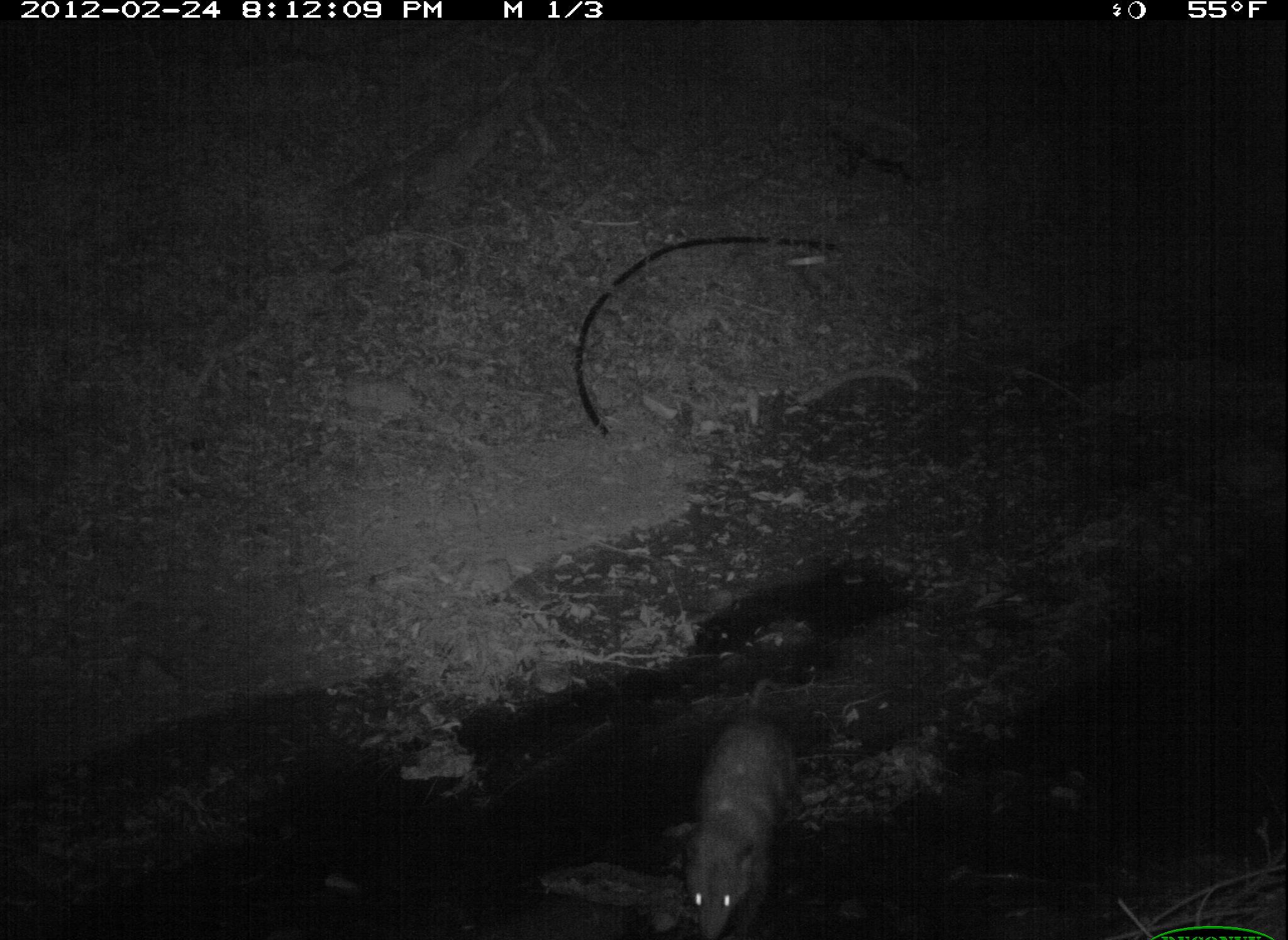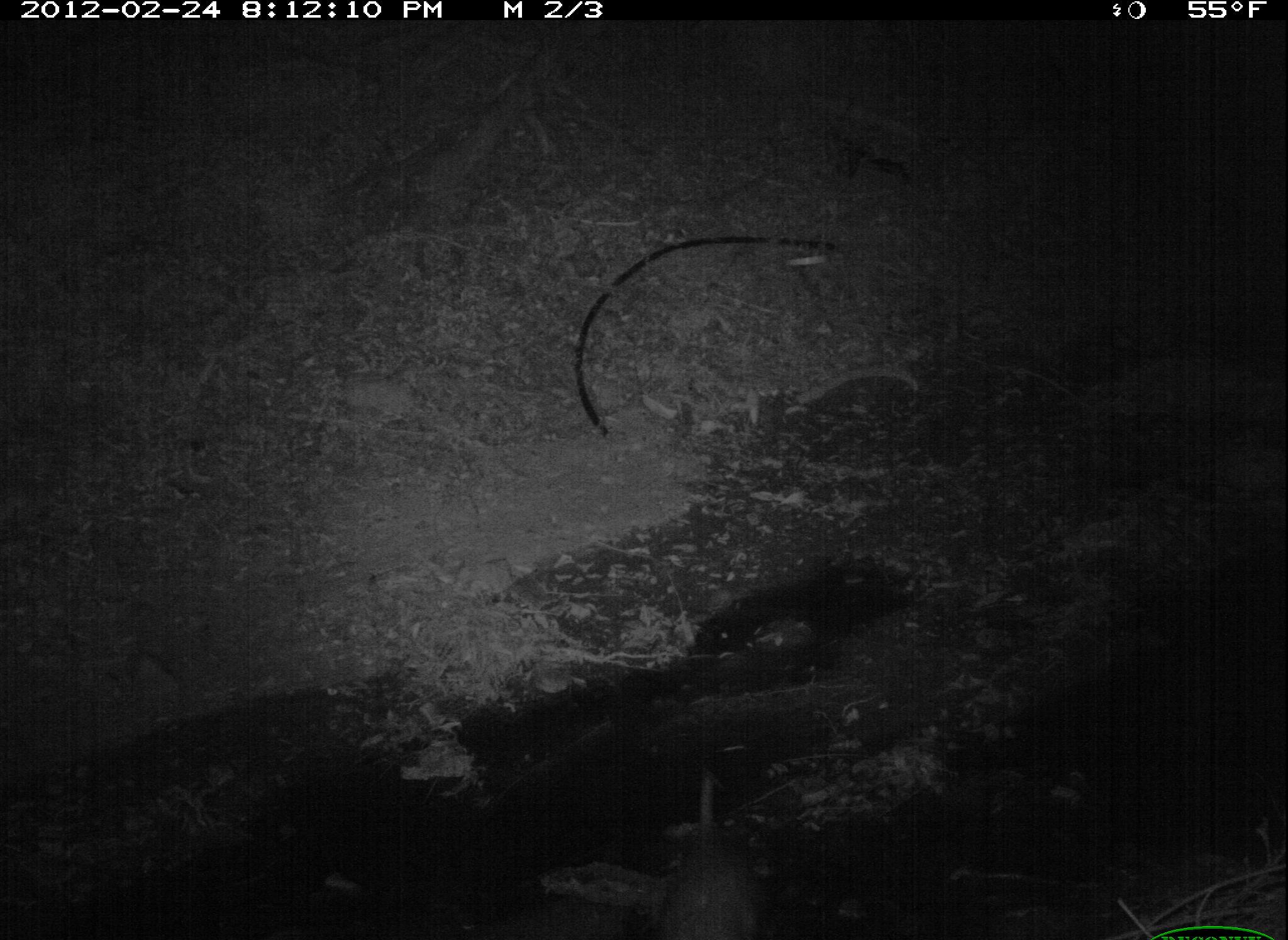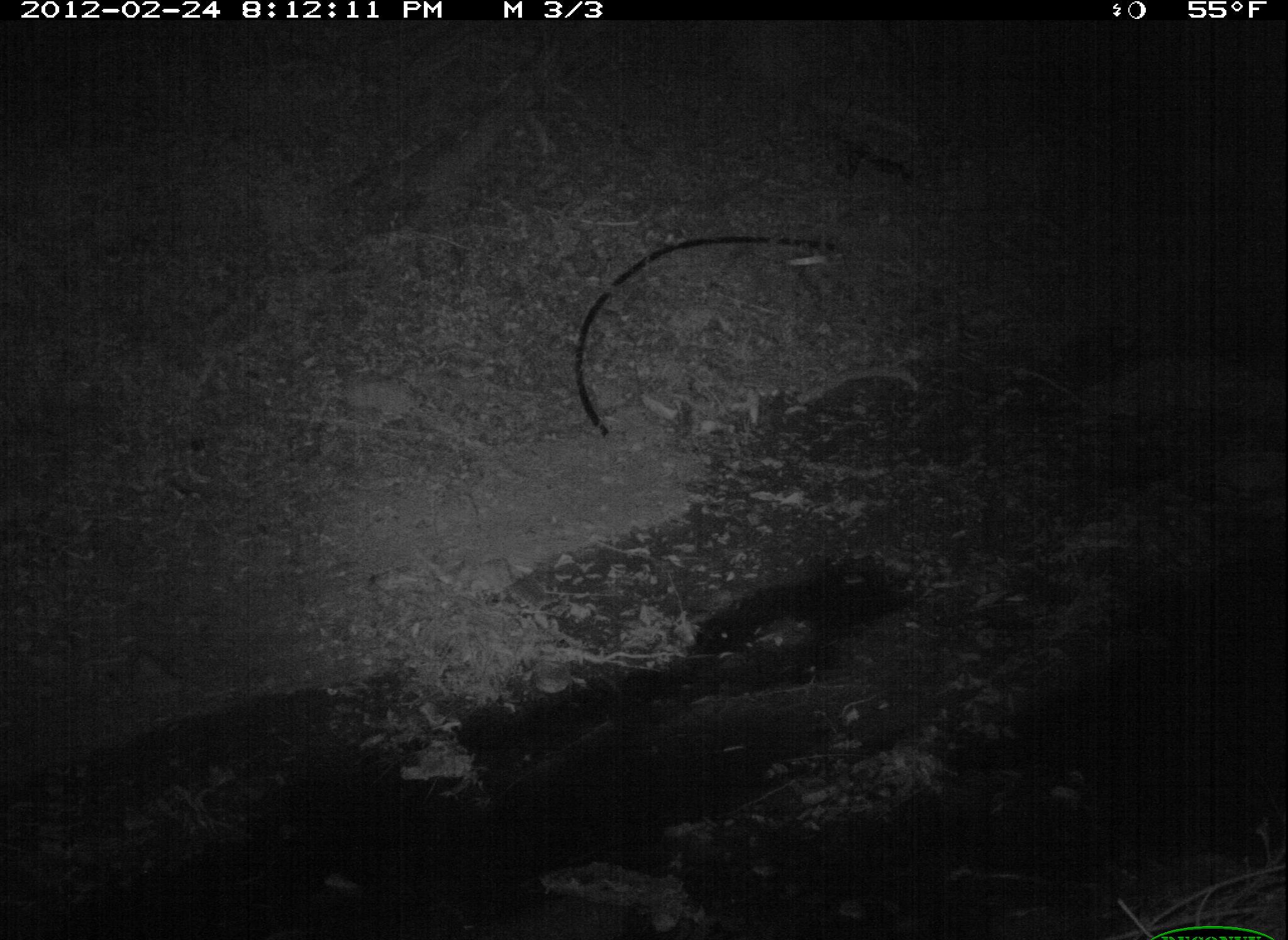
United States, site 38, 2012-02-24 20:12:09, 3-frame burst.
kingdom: Animalia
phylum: Chordata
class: Mammalia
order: Didelphimorphia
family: Didelphidae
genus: Didelphis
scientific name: Didelphis virginiana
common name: virginia opossum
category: opossum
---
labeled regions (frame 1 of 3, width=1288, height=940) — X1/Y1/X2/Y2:
opossum: 675/664/797/940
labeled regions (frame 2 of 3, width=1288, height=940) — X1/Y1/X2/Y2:
opossum: 648/760/782/940